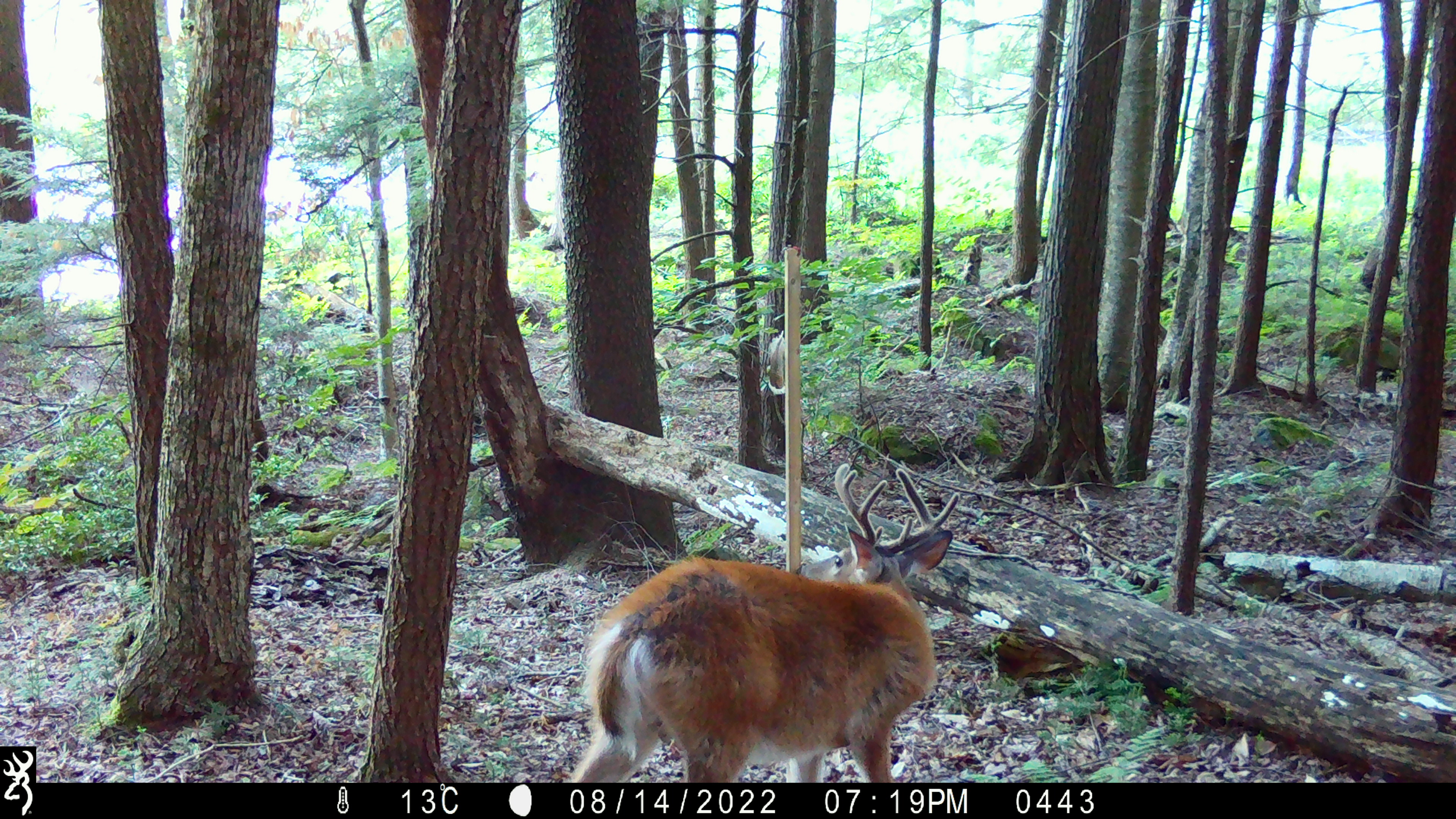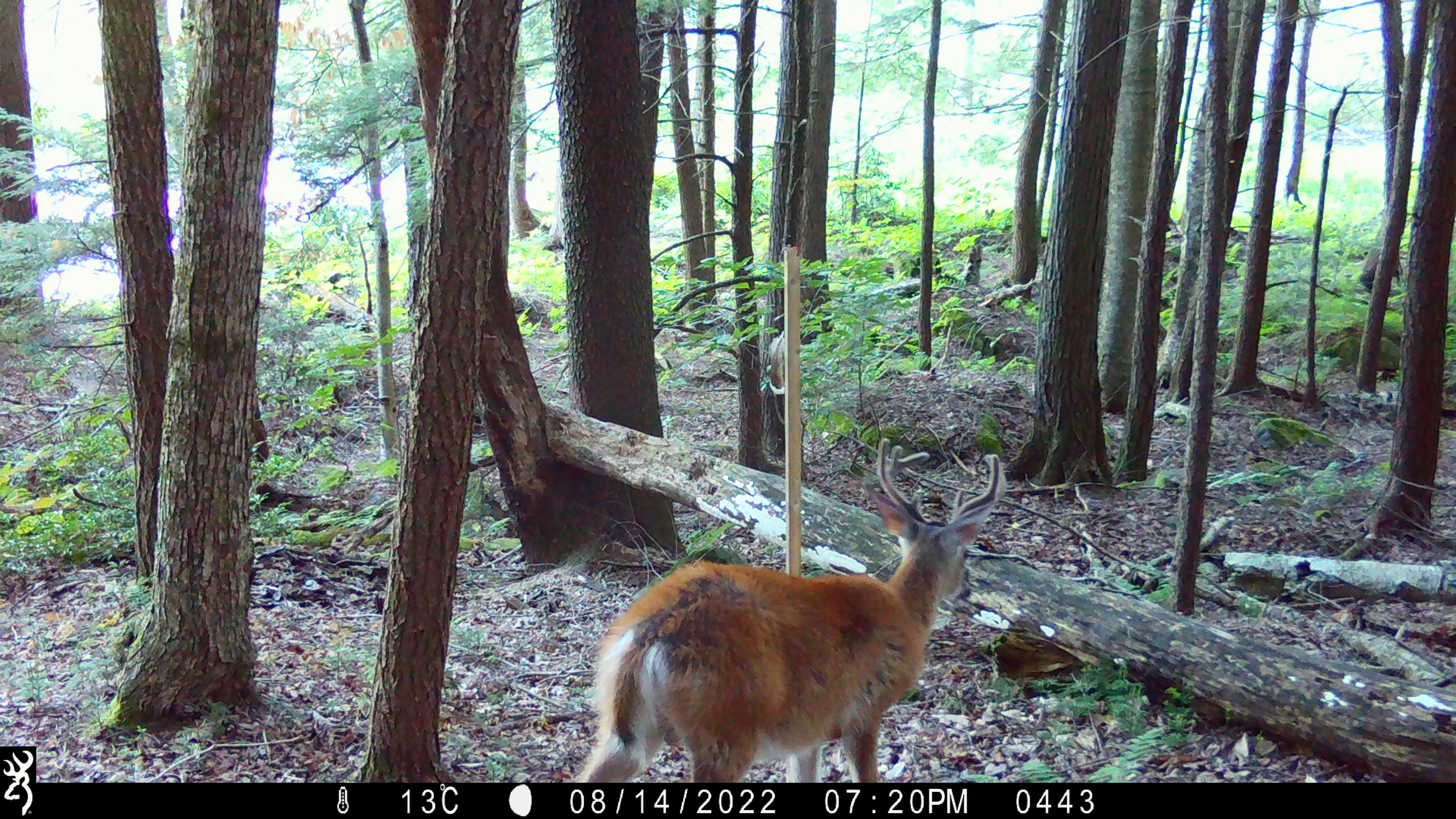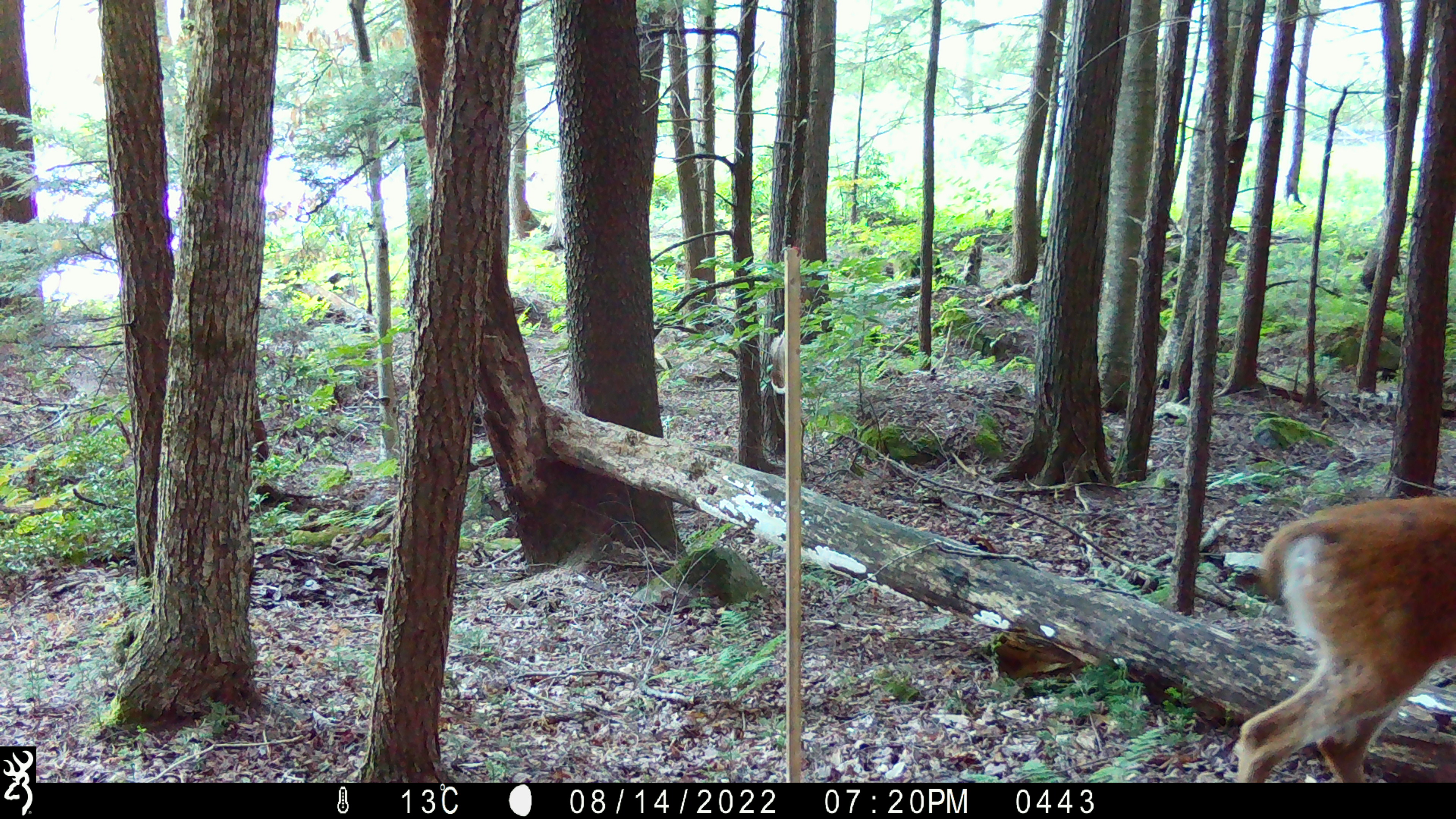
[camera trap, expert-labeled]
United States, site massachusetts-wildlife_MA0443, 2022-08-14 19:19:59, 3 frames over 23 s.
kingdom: Animalia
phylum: Chordata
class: Mammalia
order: Artiodactyla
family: Cervidae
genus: Odocoileus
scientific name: Odocoileus virginianus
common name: white-tailed deer